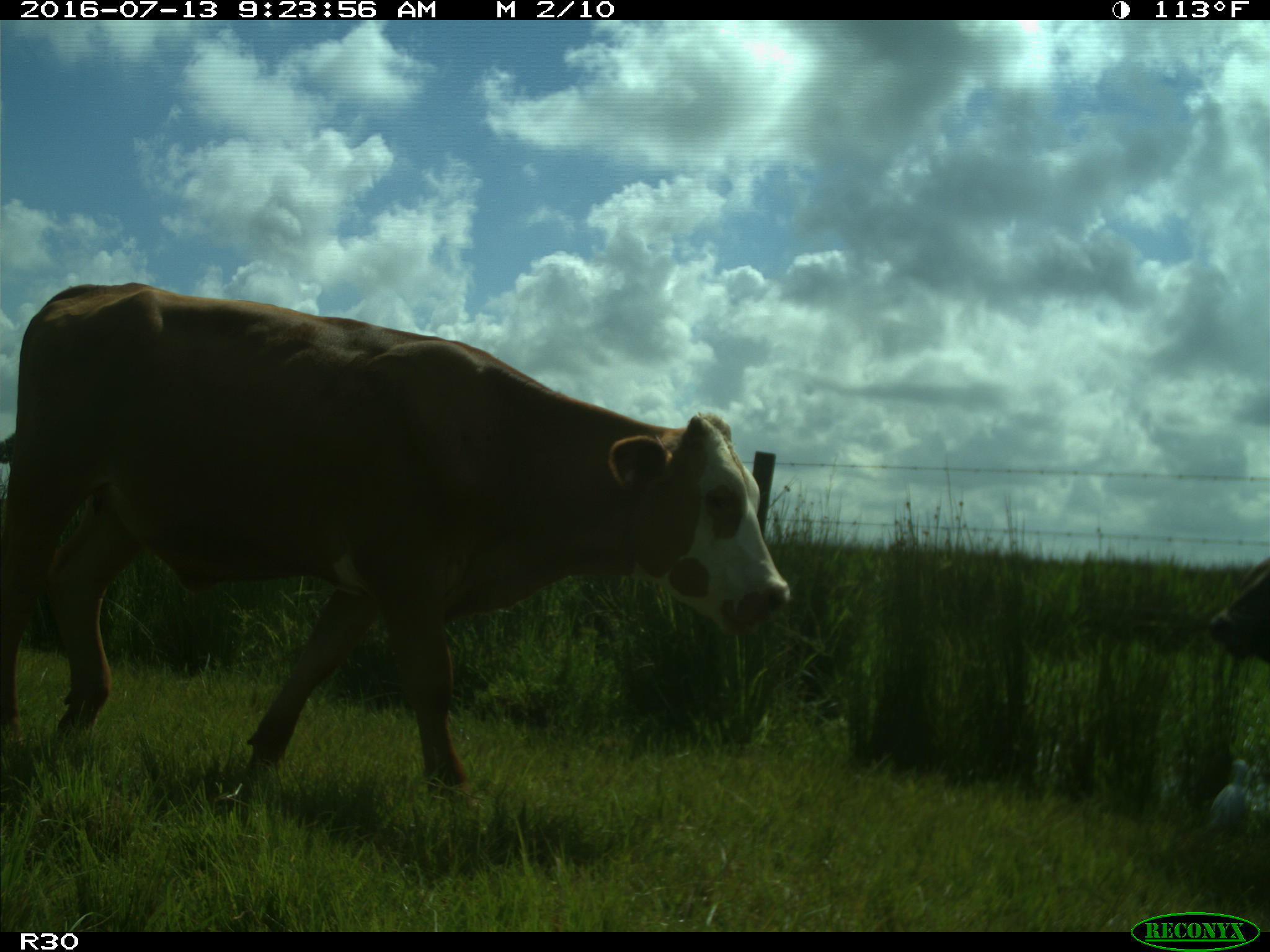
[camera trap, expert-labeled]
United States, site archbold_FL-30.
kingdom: Animalia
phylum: Chordata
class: Mammalia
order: Artiodactyla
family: Bovidae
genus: Bos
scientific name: Bos taurus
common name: domestic cow